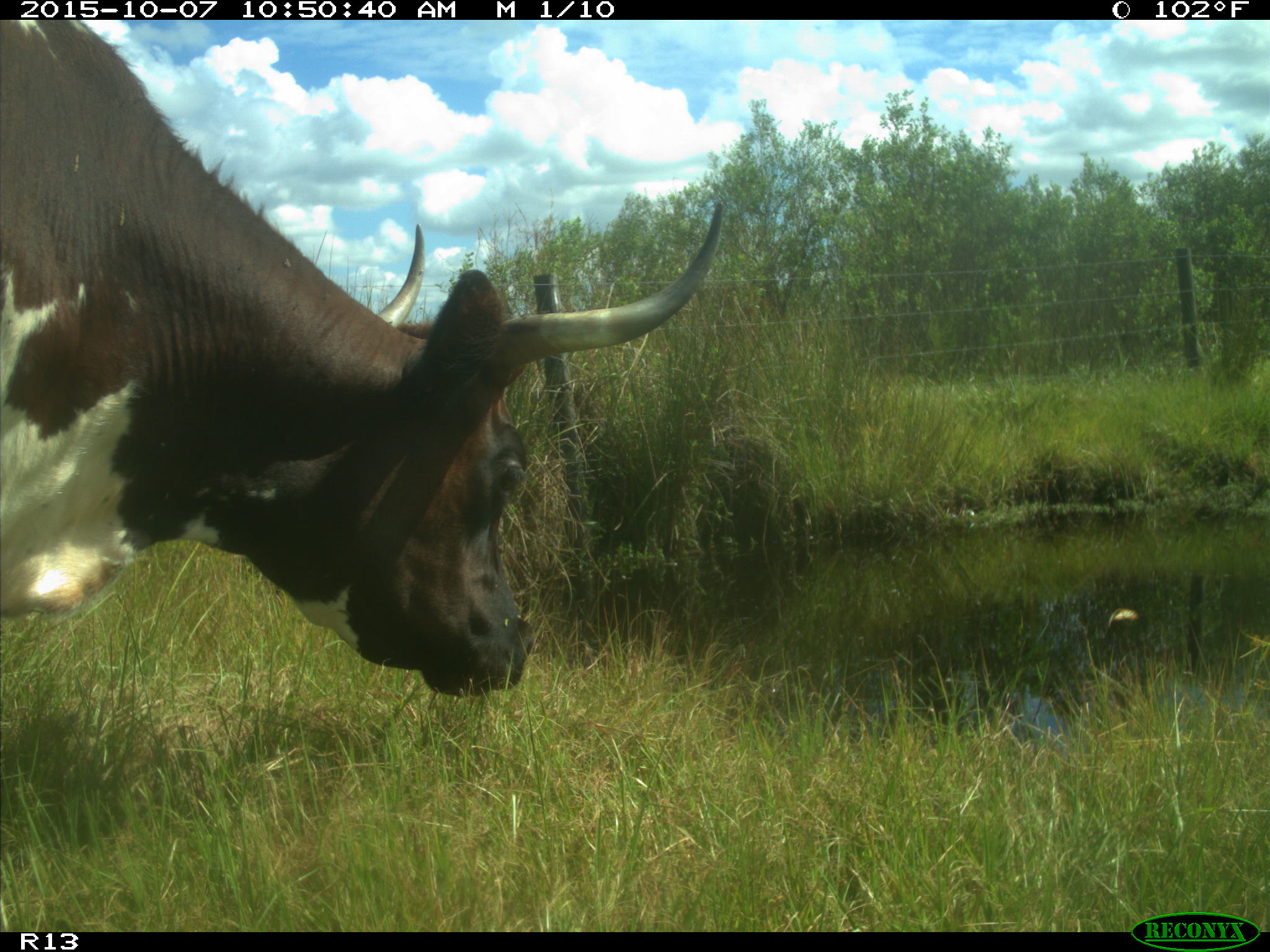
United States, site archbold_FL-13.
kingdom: Animalia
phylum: Chordata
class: Mammalia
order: Artiodactyla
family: Bovidae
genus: Bos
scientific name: Bos taurus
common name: domestic cow